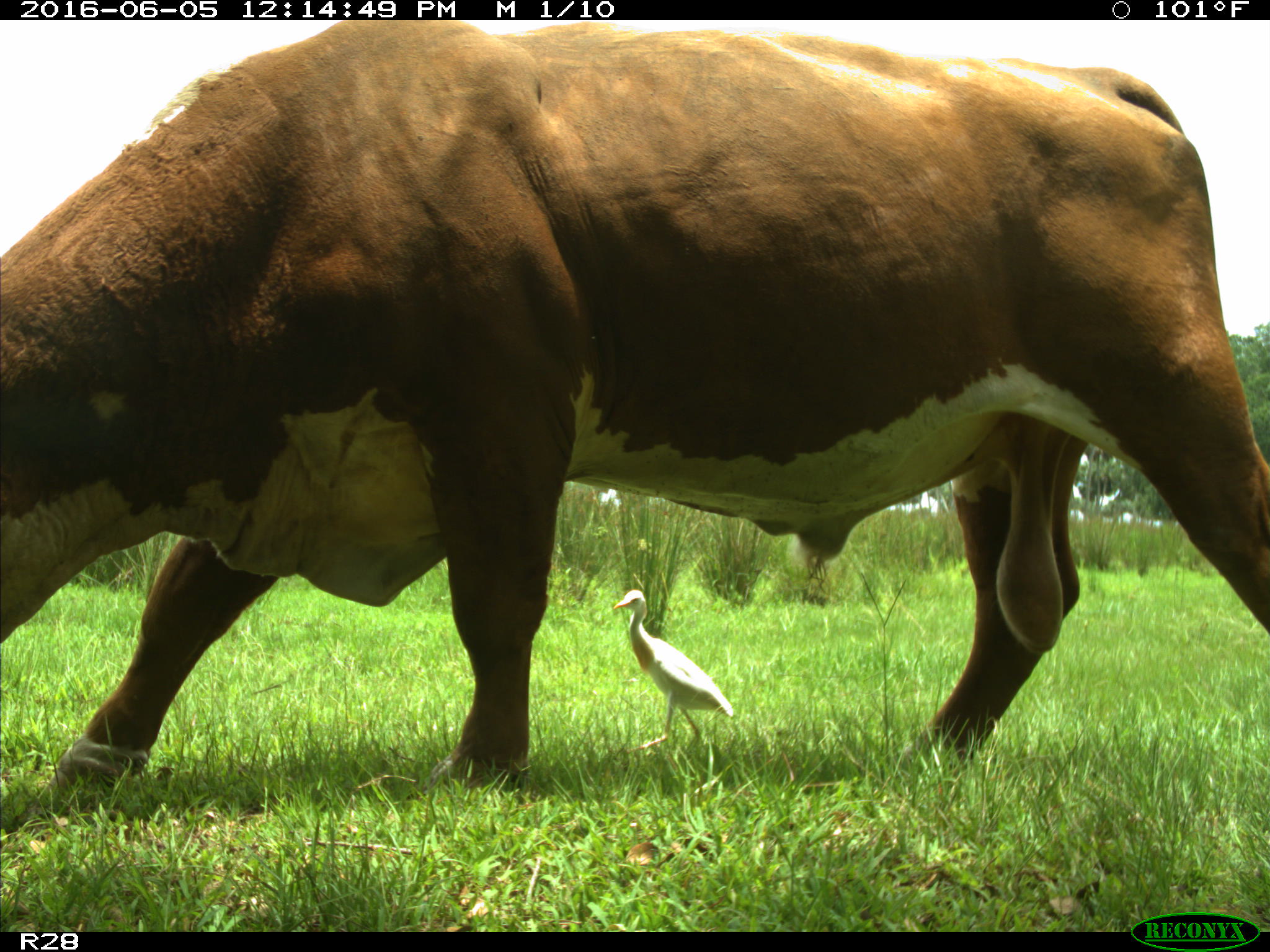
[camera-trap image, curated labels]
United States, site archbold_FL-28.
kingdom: Animalia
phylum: Chordata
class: Mammalia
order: Artiodactyla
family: Bovidae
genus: Bos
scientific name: Bos taurus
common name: domestic cow